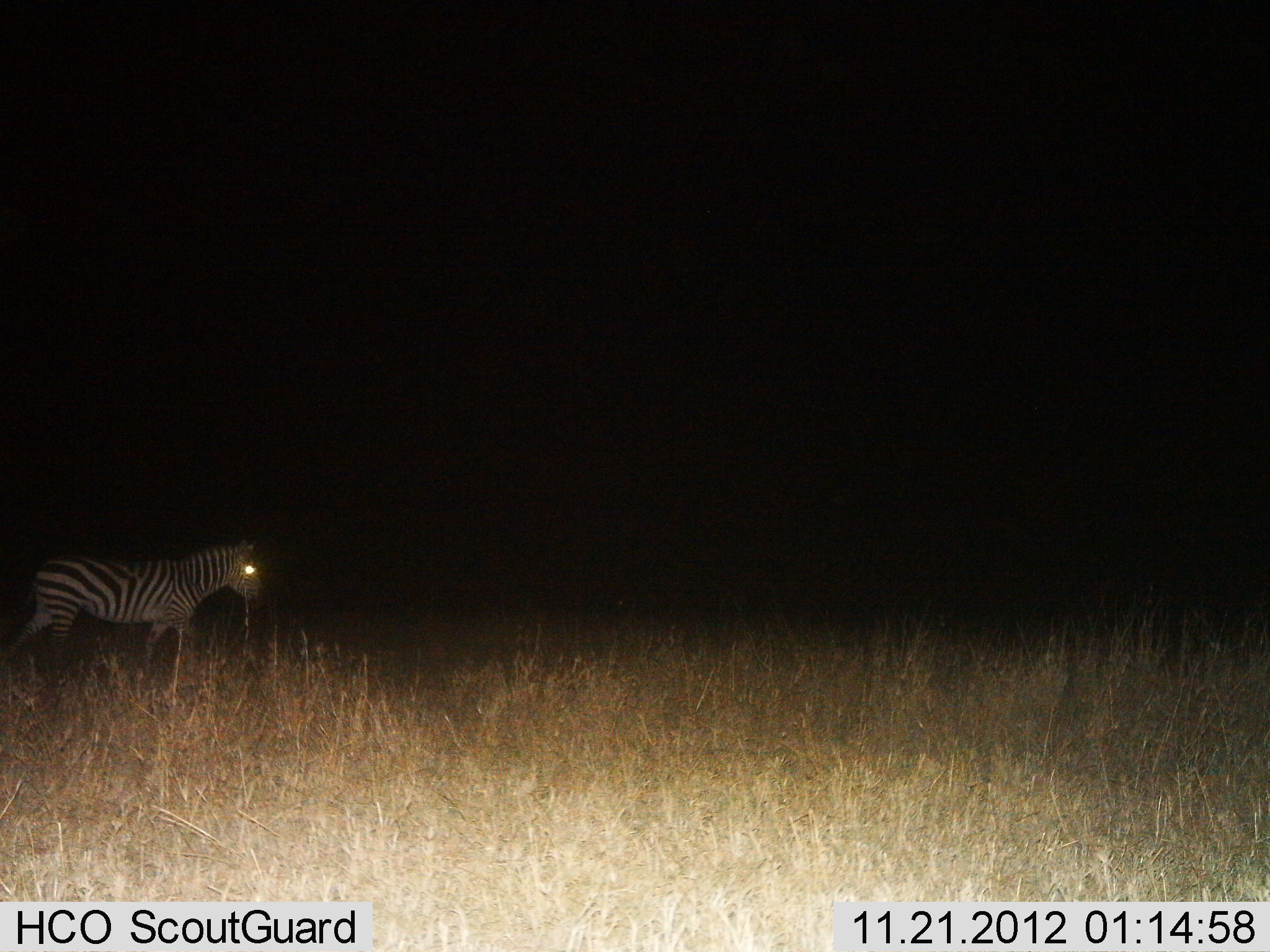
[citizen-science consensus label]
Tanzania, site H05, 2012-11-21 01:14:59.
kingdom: Animalia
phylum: Chordata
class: Mammalia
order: Perissodactyla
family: Equidae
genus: Equus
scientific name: Equus quagga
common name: plains zebra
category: zebra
Zebra (plains zebra) (Equus quagga), count 1. Behavior (volunteer vote fractions): standing 20%, resting 0%, moving 80%, interacting 0%. Young present (vote fraction): 0%. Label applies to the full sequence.